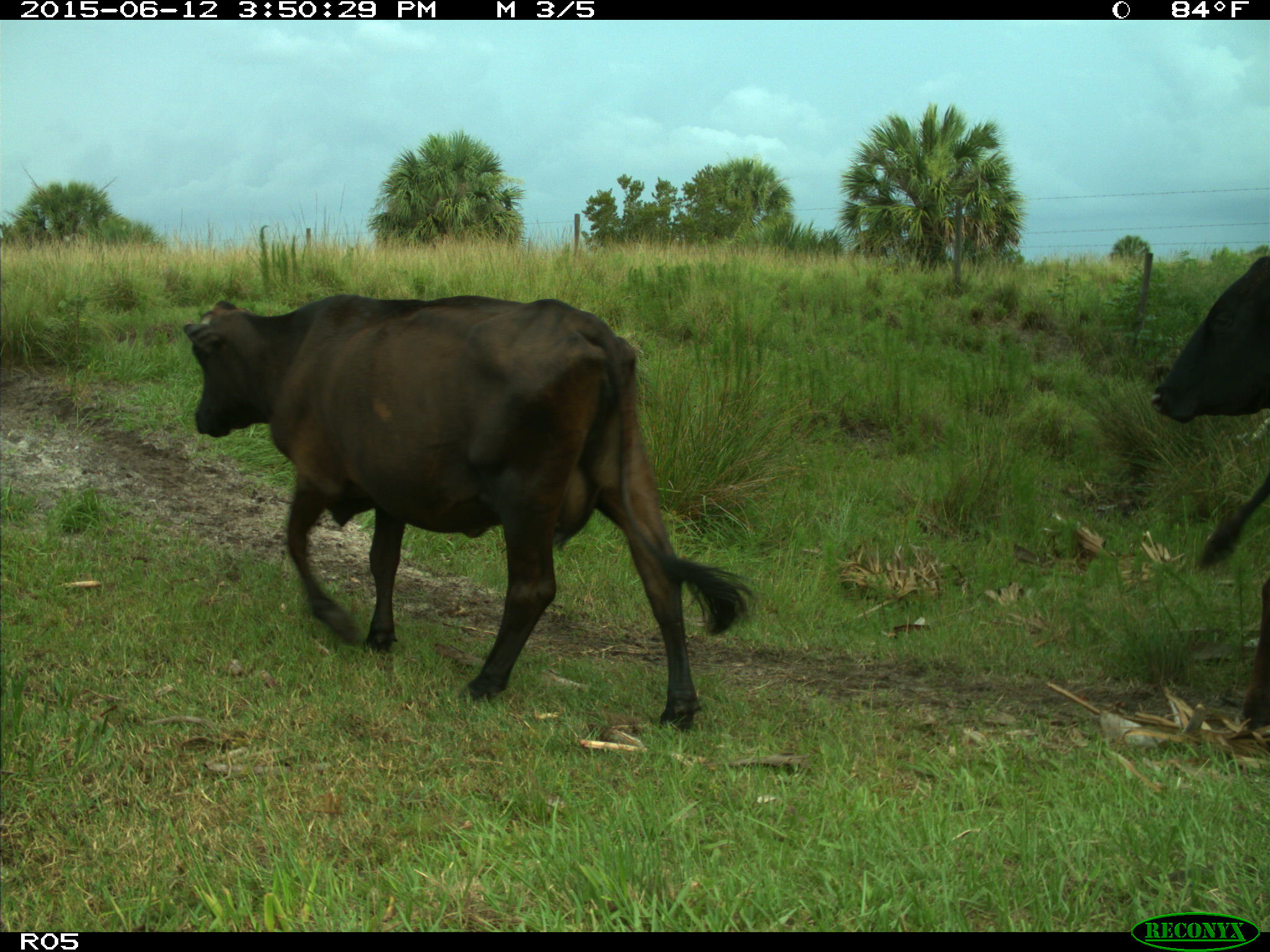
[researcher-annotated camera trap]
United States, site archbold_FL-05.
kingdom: Animalia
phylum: Chordata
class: Mammalia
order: Artiodactyla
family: Bovidae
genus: Bos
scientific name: Bos taurus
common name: domestic cow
Bos taurus (domestic cow).